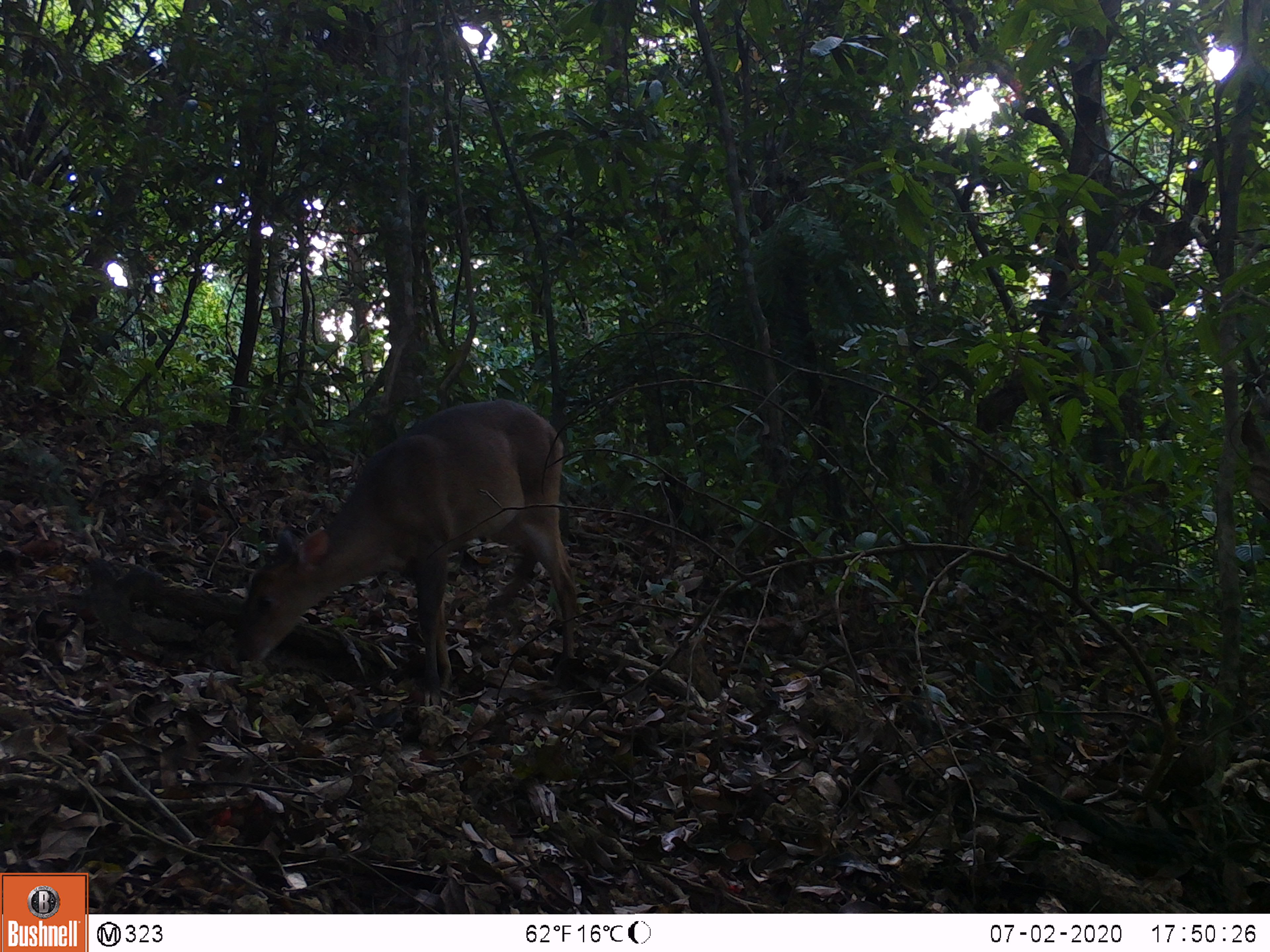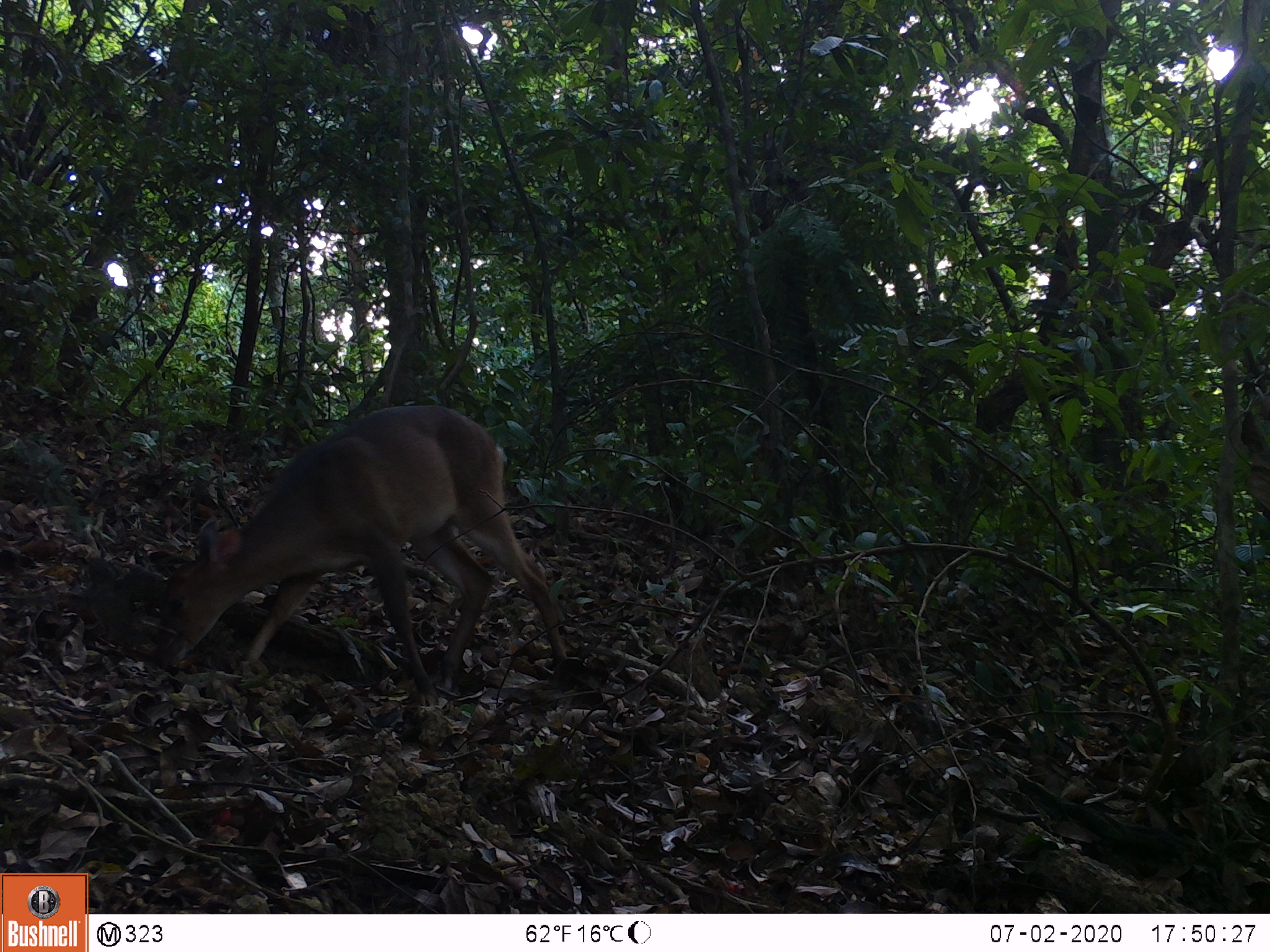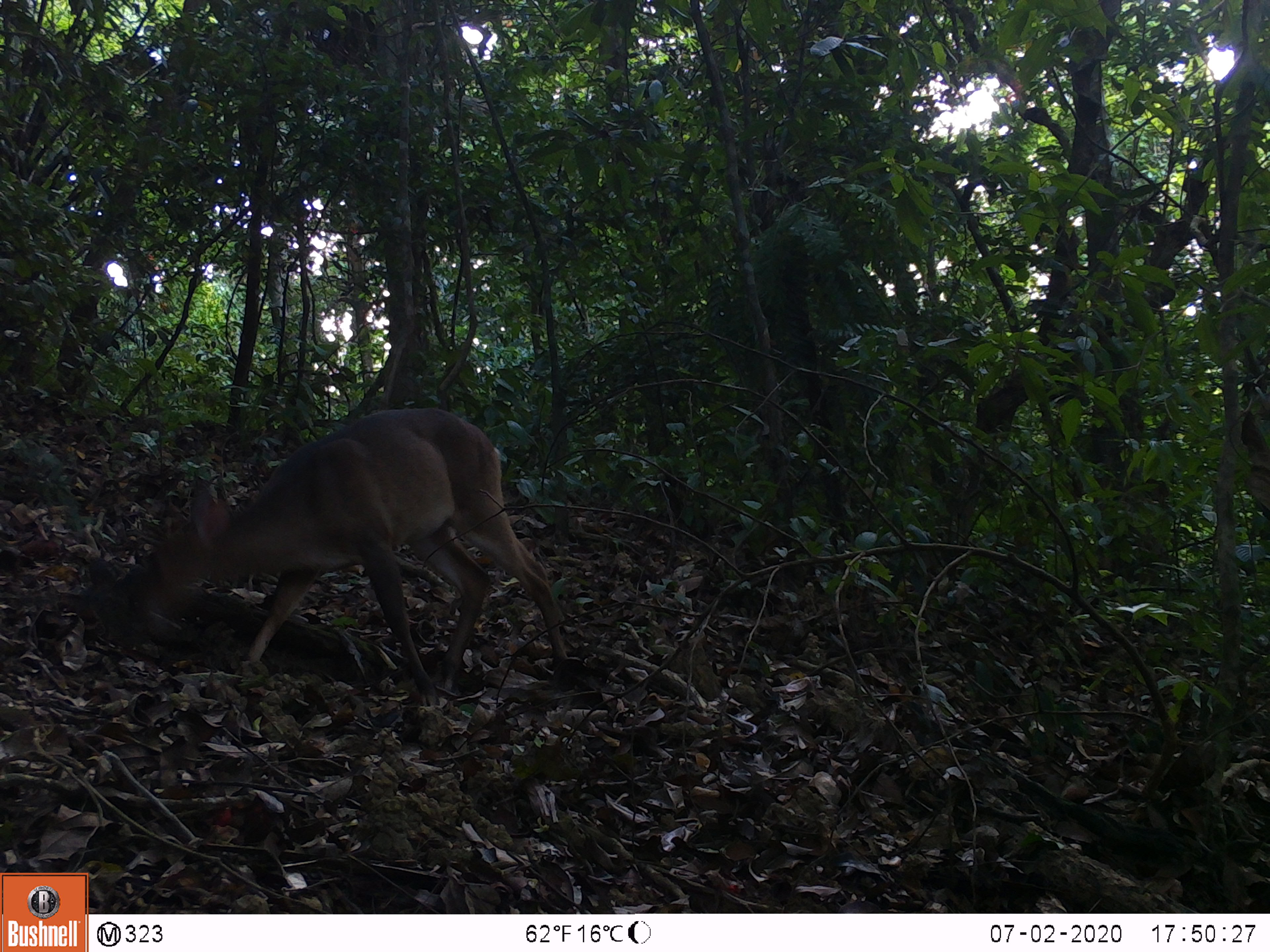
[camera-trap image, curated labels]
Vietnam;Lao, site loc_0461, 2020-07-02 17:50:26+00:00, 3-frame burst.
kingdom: Animalia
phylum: Chordata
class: Mammalia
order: Artiodactyla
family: Cervidae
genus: Muntiacus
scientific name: Muntiacus vuquangensis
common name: large-antlered muntjac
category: large antlered muntjac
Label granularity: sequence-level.